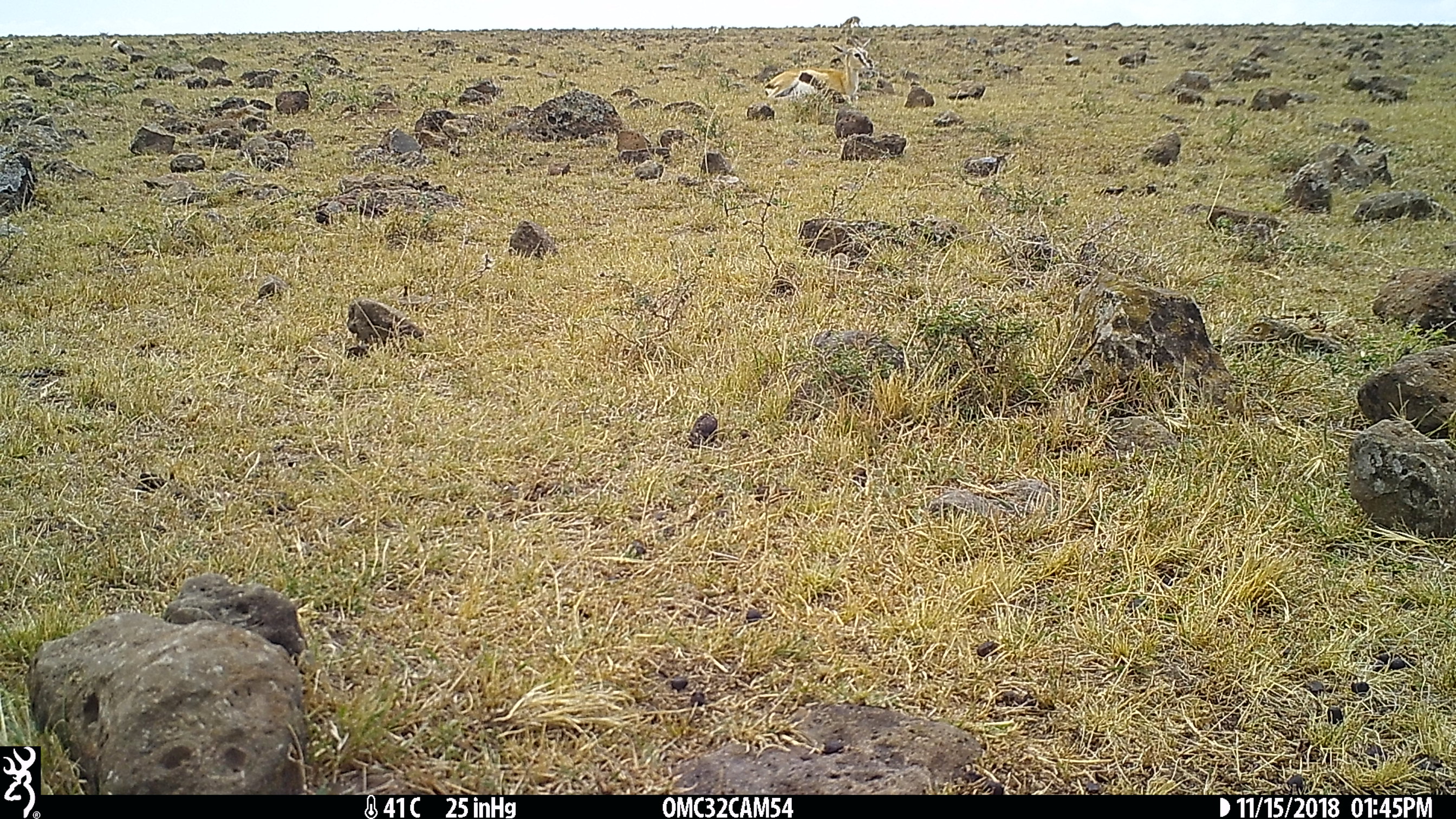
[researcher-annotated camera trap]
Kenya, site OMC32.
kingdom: Animalia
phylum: Chordata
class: Mammalia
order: Artiodactyla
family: Bovidae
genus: Eudorcas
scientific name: Eudorcas thomsonii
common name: thomon's gazelle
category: gazelle thomsons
Gazelle thomsons (thomon's gazelle) (Eudorcas thomsonii).